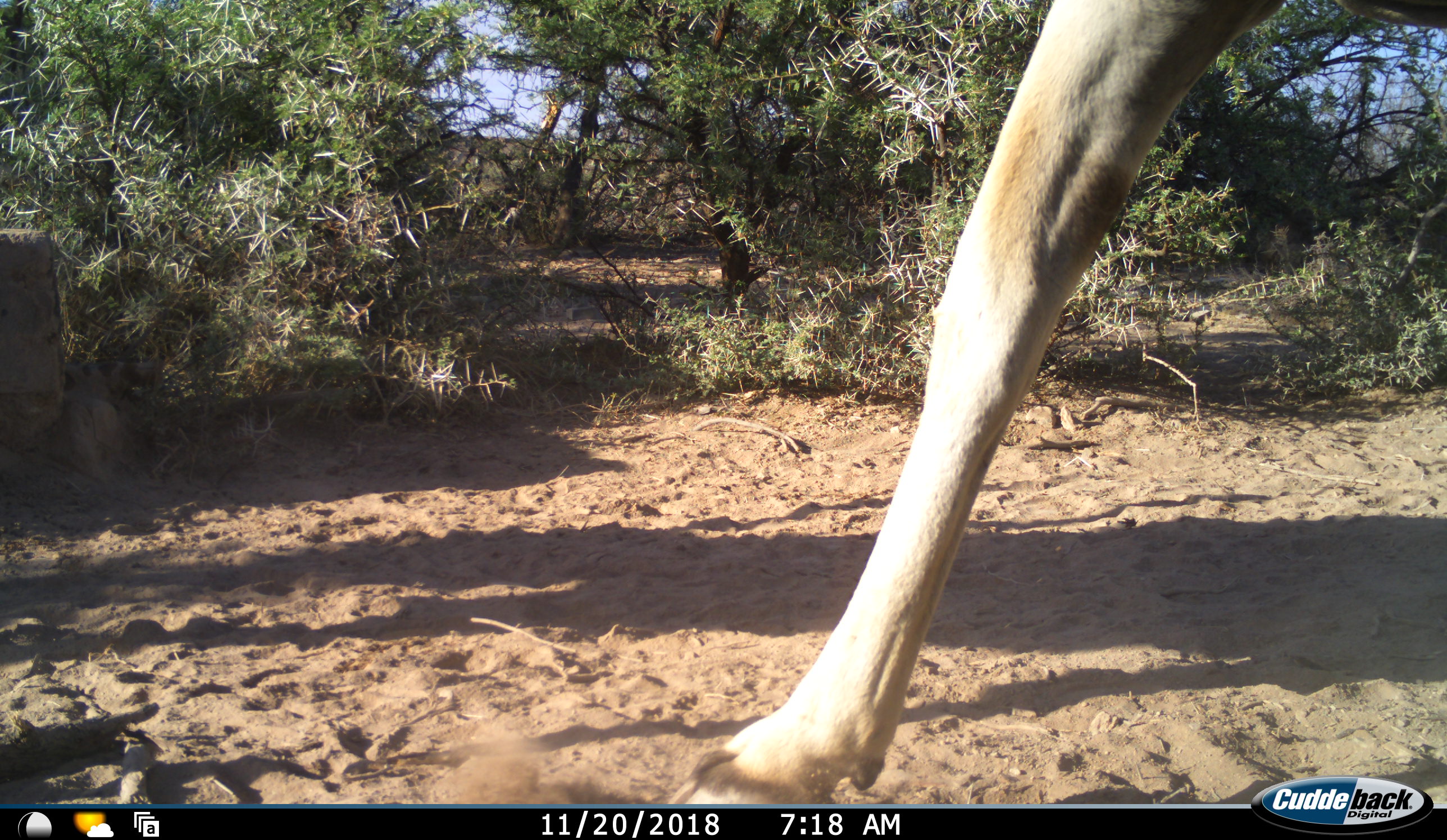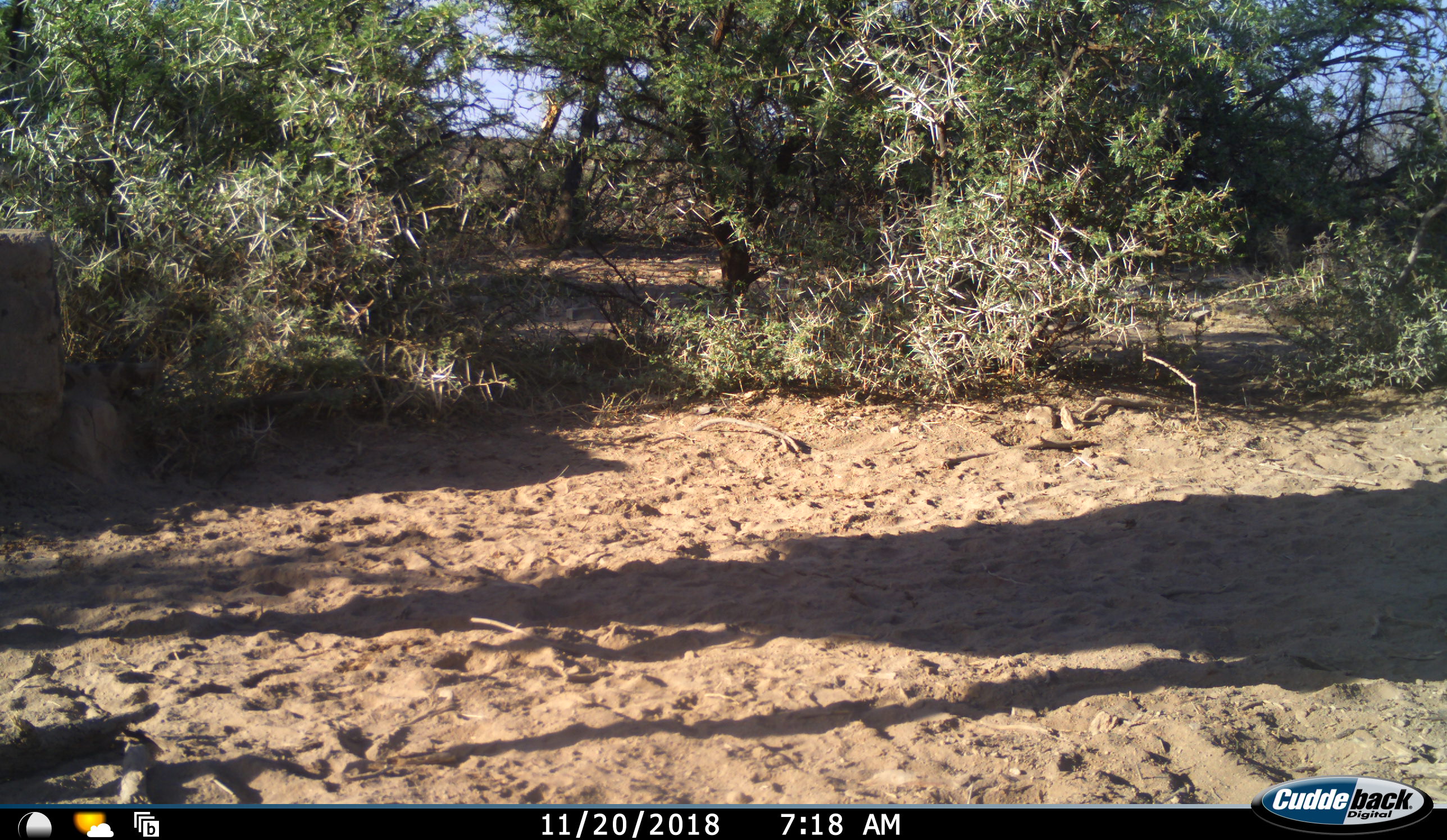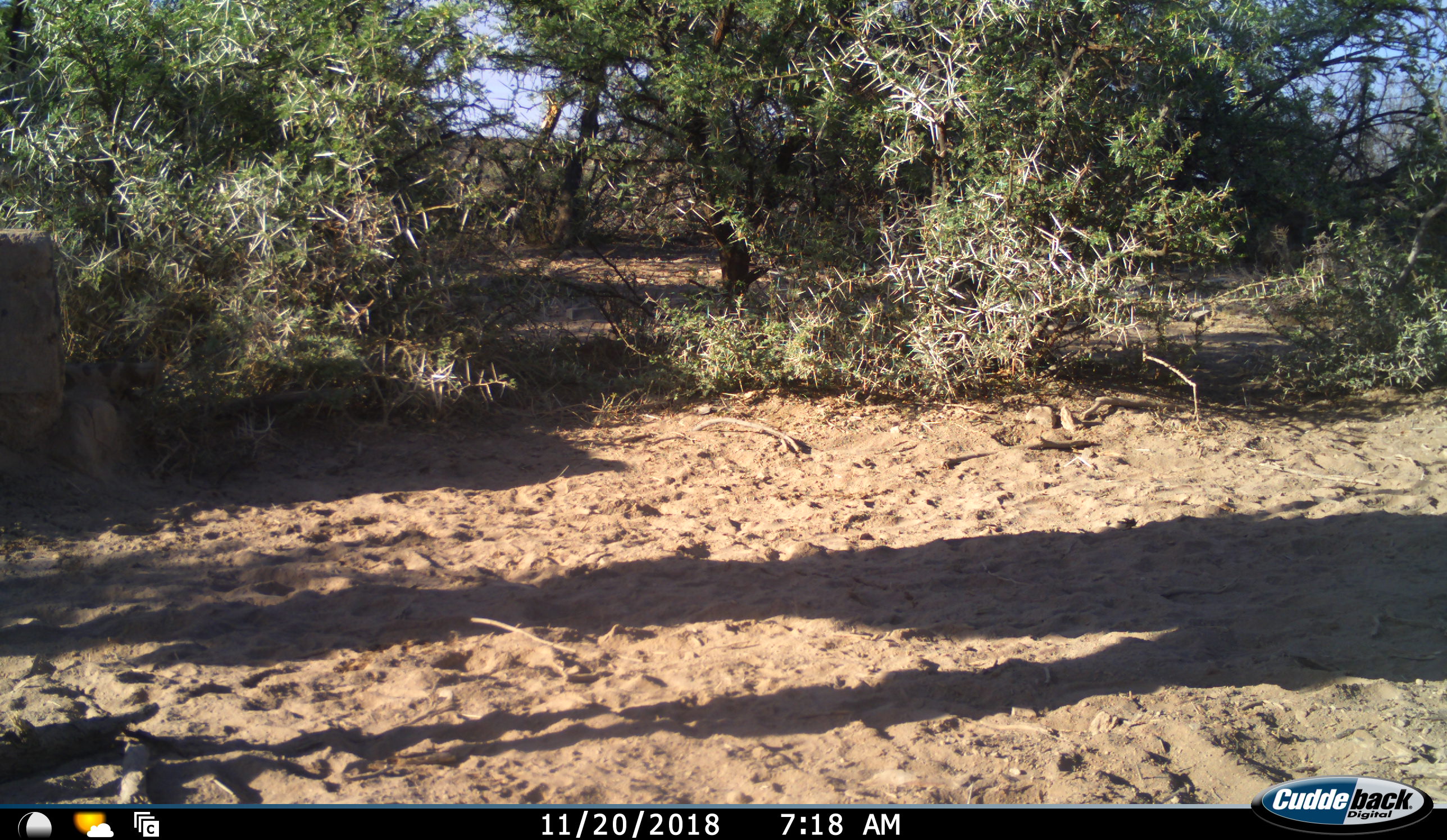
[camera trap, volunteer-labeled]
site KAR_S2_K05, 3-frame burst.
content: unidentified animal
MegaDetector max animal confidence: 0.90